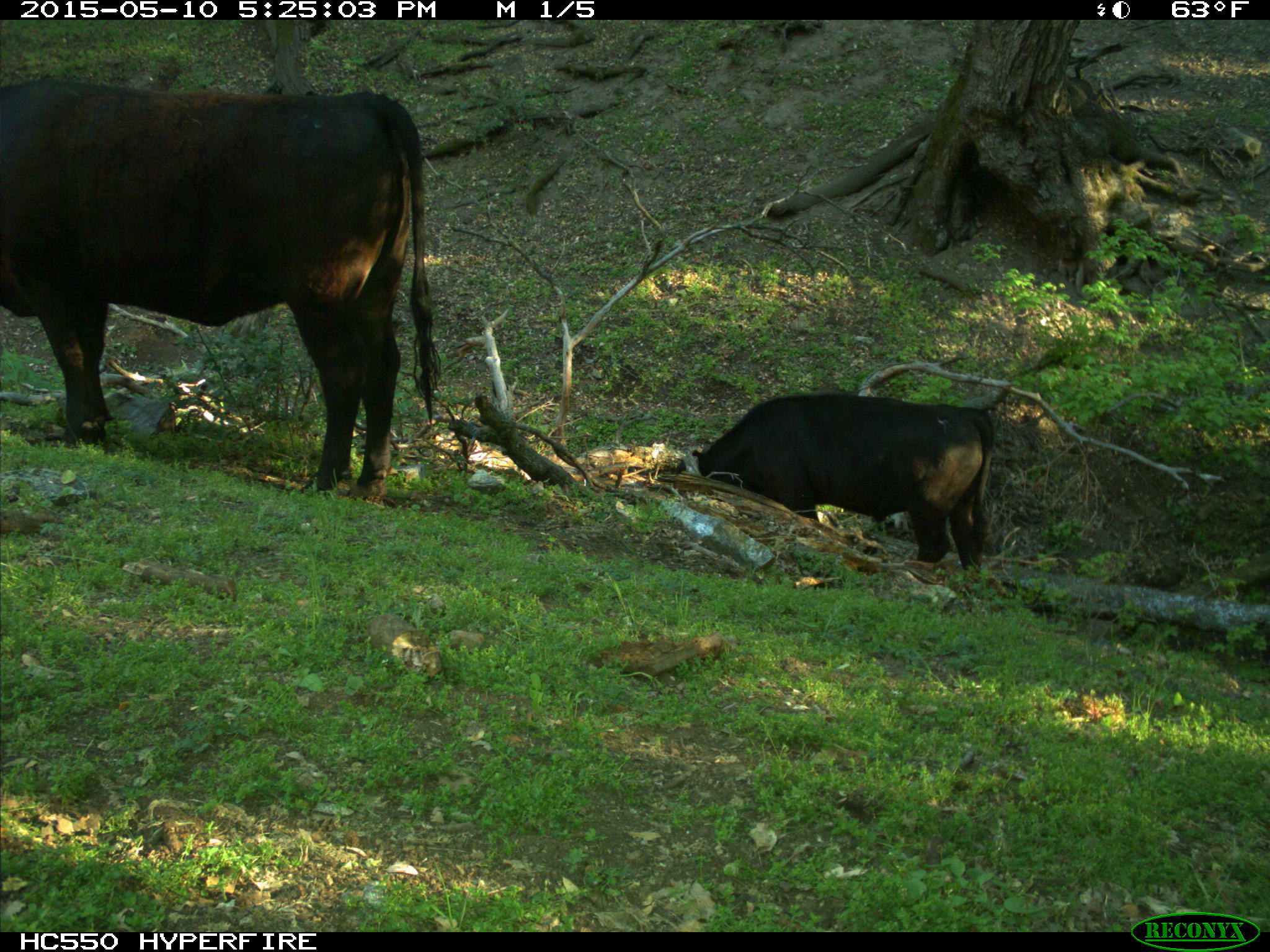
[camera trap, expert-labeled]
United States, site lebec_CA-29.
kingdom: Animalia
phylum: Chordata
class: Mammalia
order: Artiodactyla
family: Bovidae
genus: Bos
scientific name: Bos taurus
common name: domestic cow